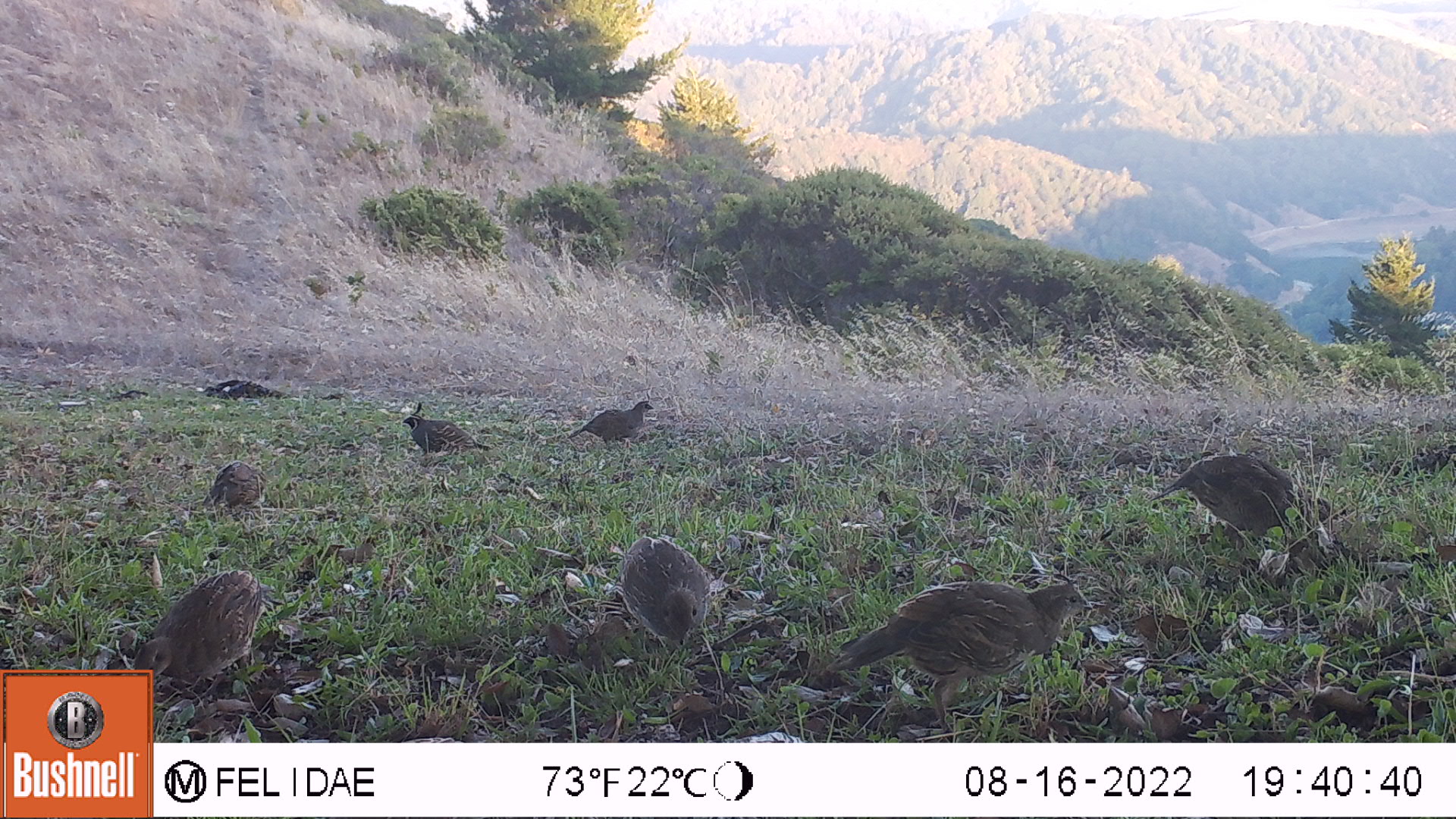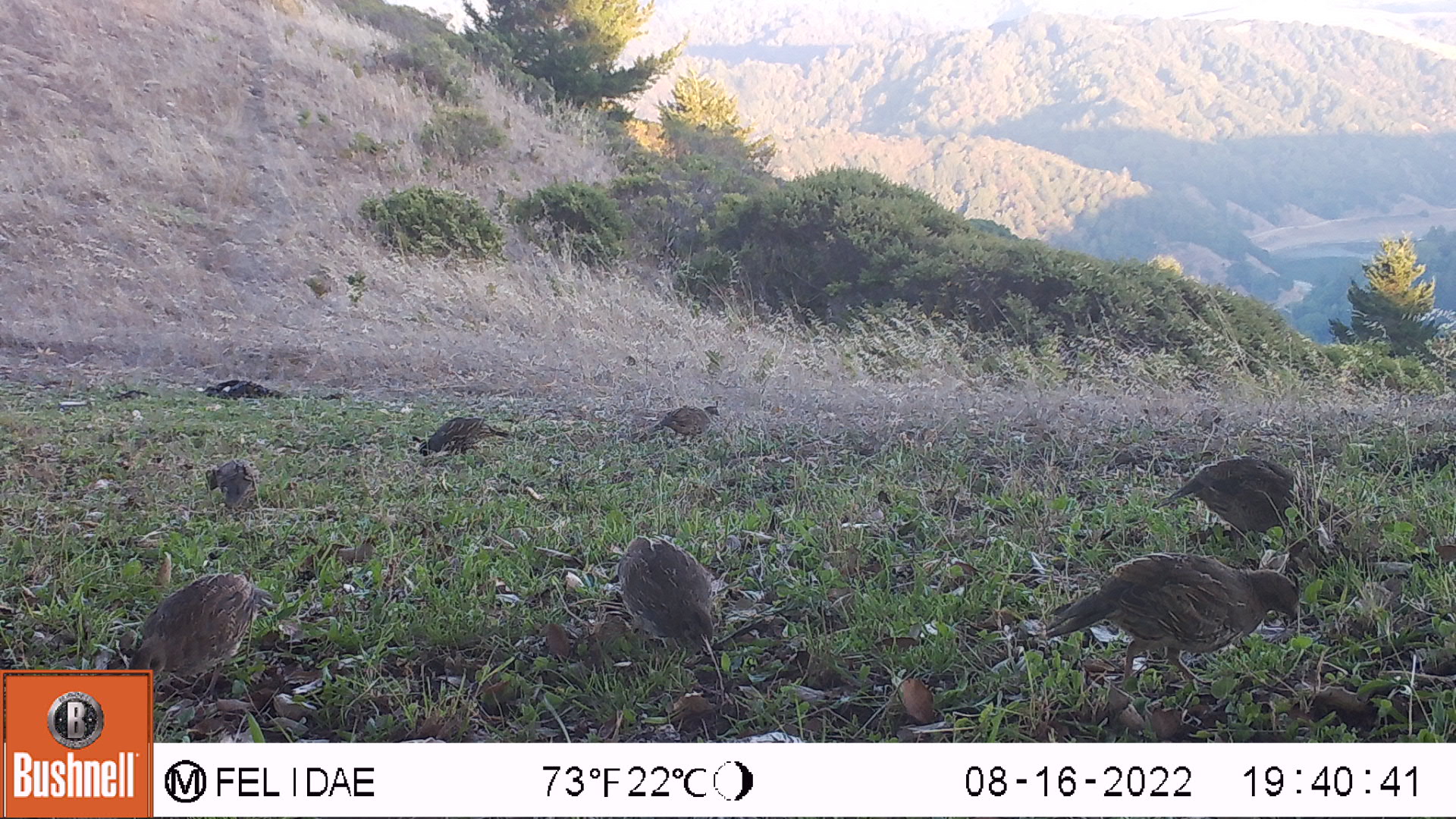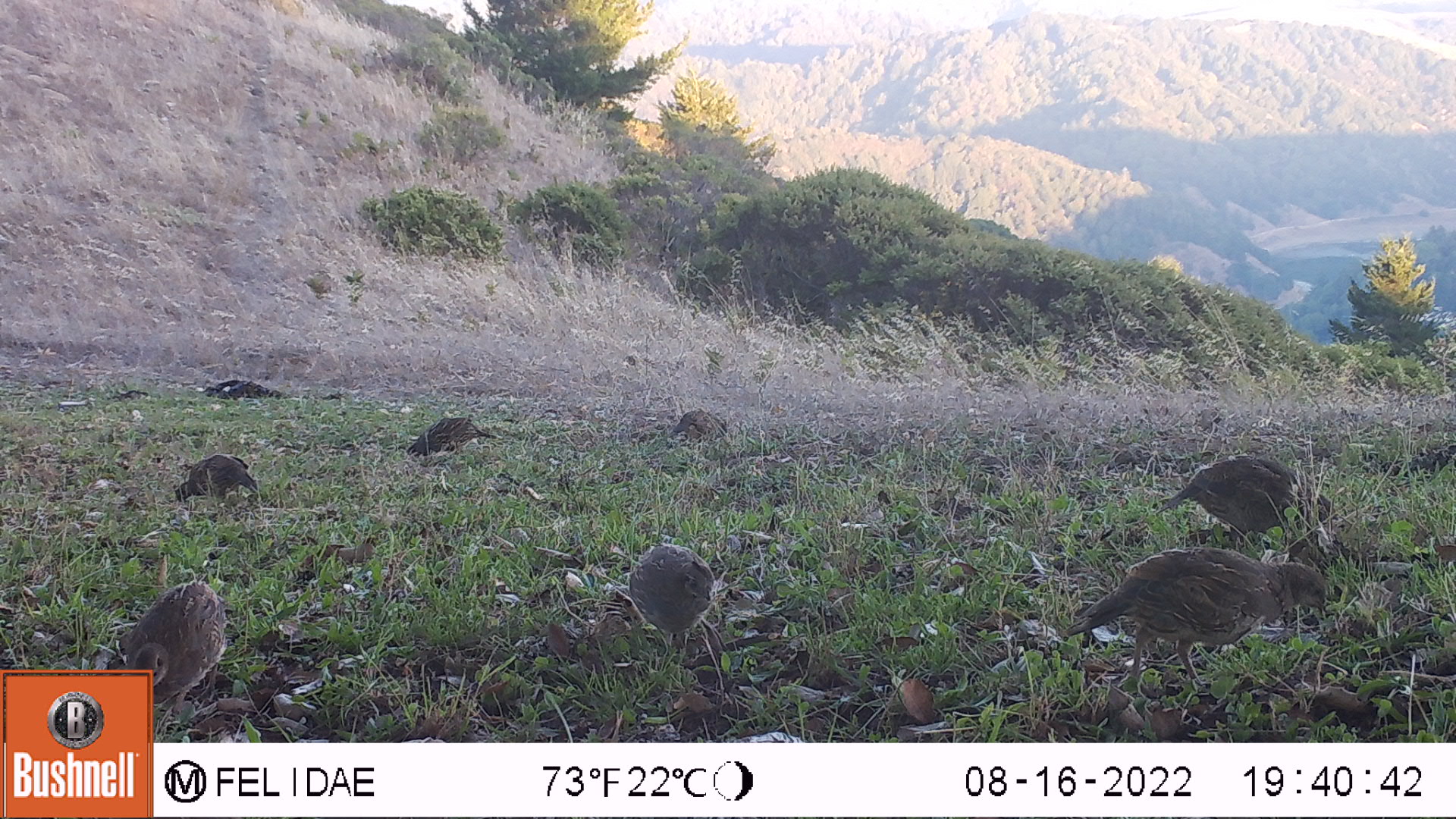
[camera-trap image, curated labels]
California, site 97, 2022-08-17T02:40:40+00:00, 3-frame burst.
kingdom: Animalia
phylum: Chordata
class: Aves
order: Galliformes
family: Odontophoridae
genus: Callipepla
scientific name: Callipepla californica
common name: california quail